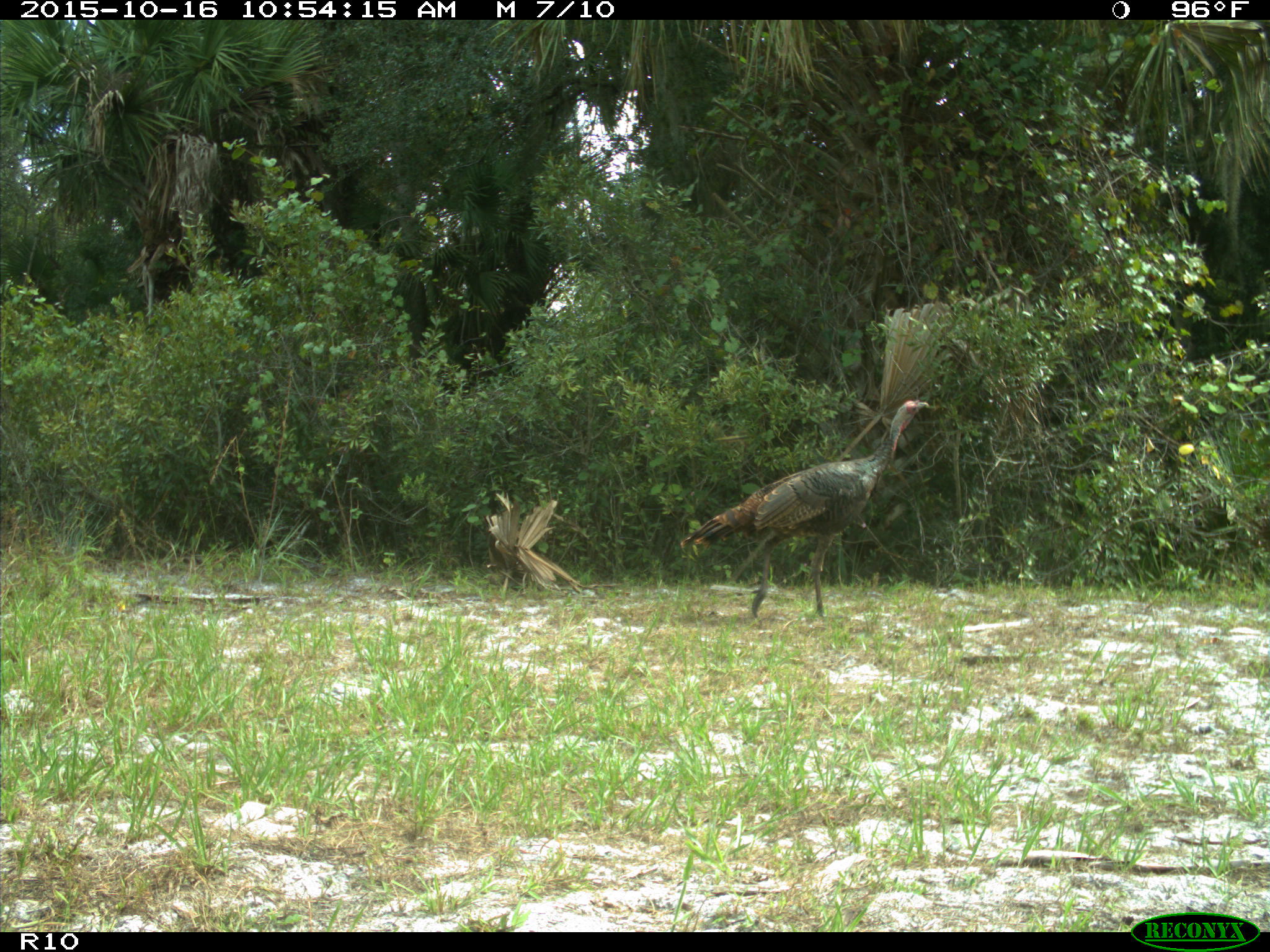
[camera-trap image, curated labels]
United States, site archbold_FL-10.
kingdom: Animalia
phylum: Chordata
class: Aves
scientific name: Aves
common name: birds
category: unidentified bird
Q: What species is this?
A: Unidentified bird (birds) (Aves).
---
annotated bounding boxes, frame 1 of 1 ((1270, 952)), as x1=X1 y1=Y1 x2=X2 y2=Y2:
animal: x1=681 y1=400 x2=931 y2=617